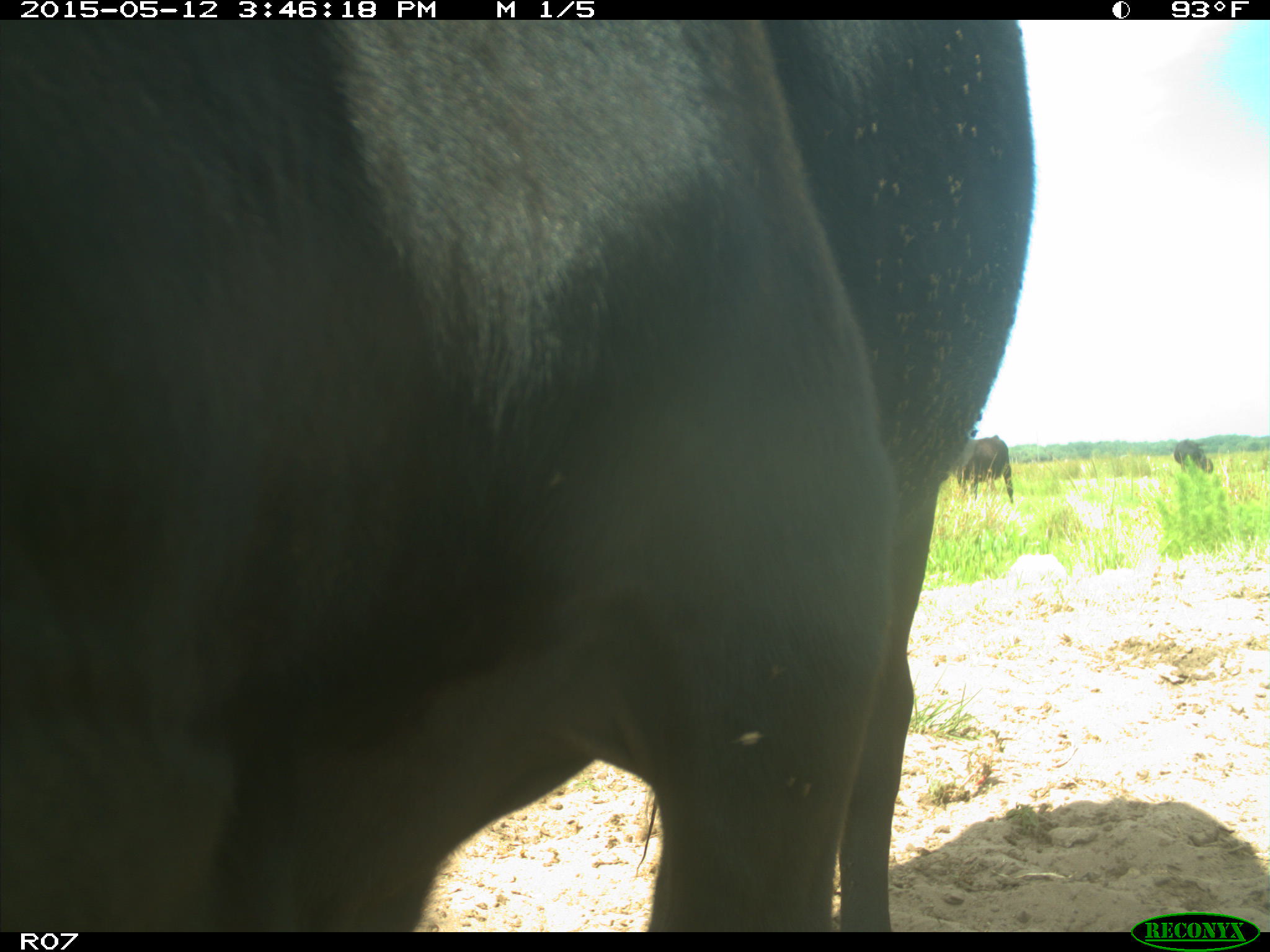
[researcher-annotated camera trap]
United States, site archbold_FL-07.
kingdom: Animalia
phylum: Chordata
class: Mammalia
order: Artiodactyla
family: Bovidae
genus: Bos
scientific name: Bos taurus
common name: domestic cow